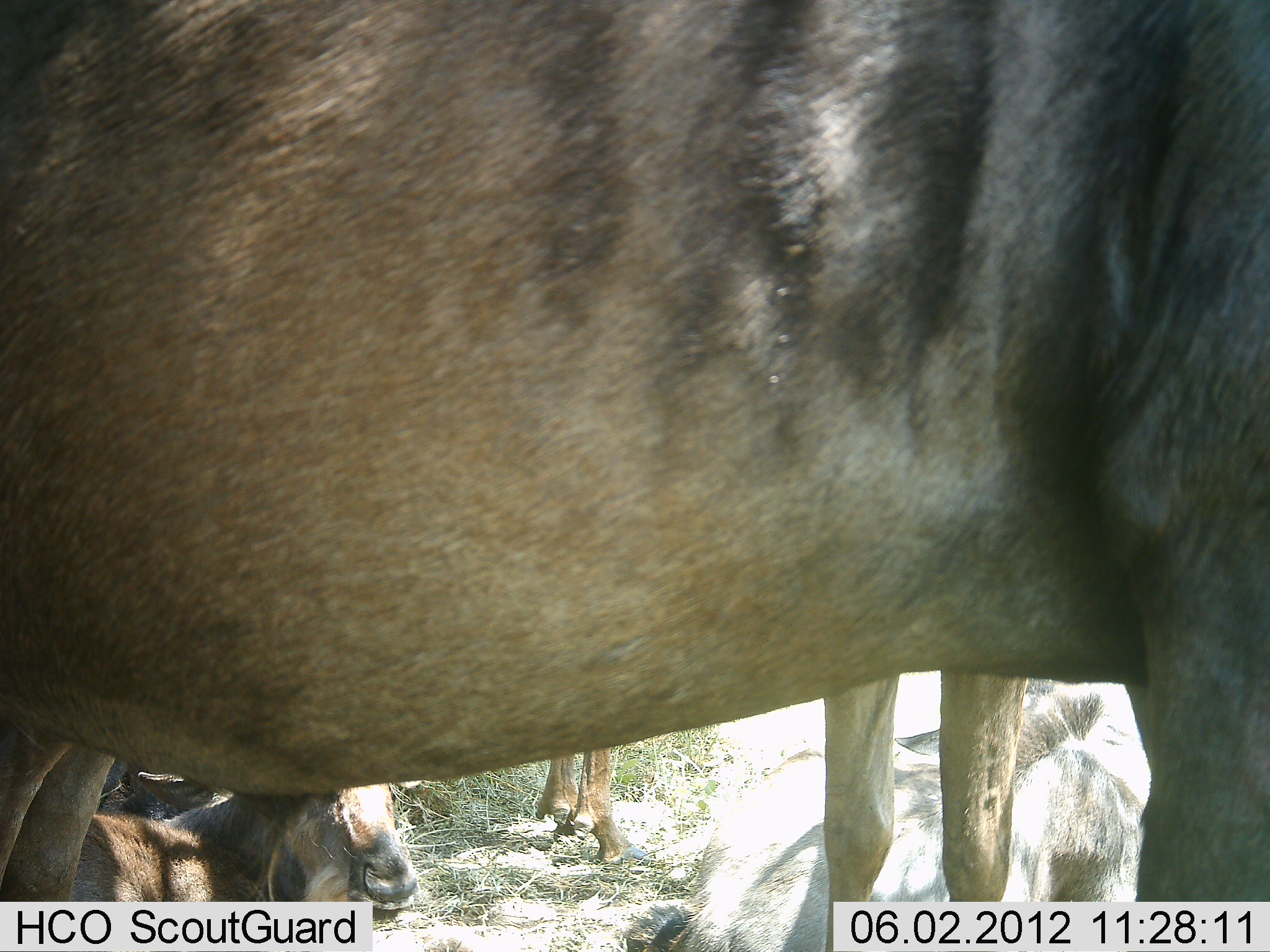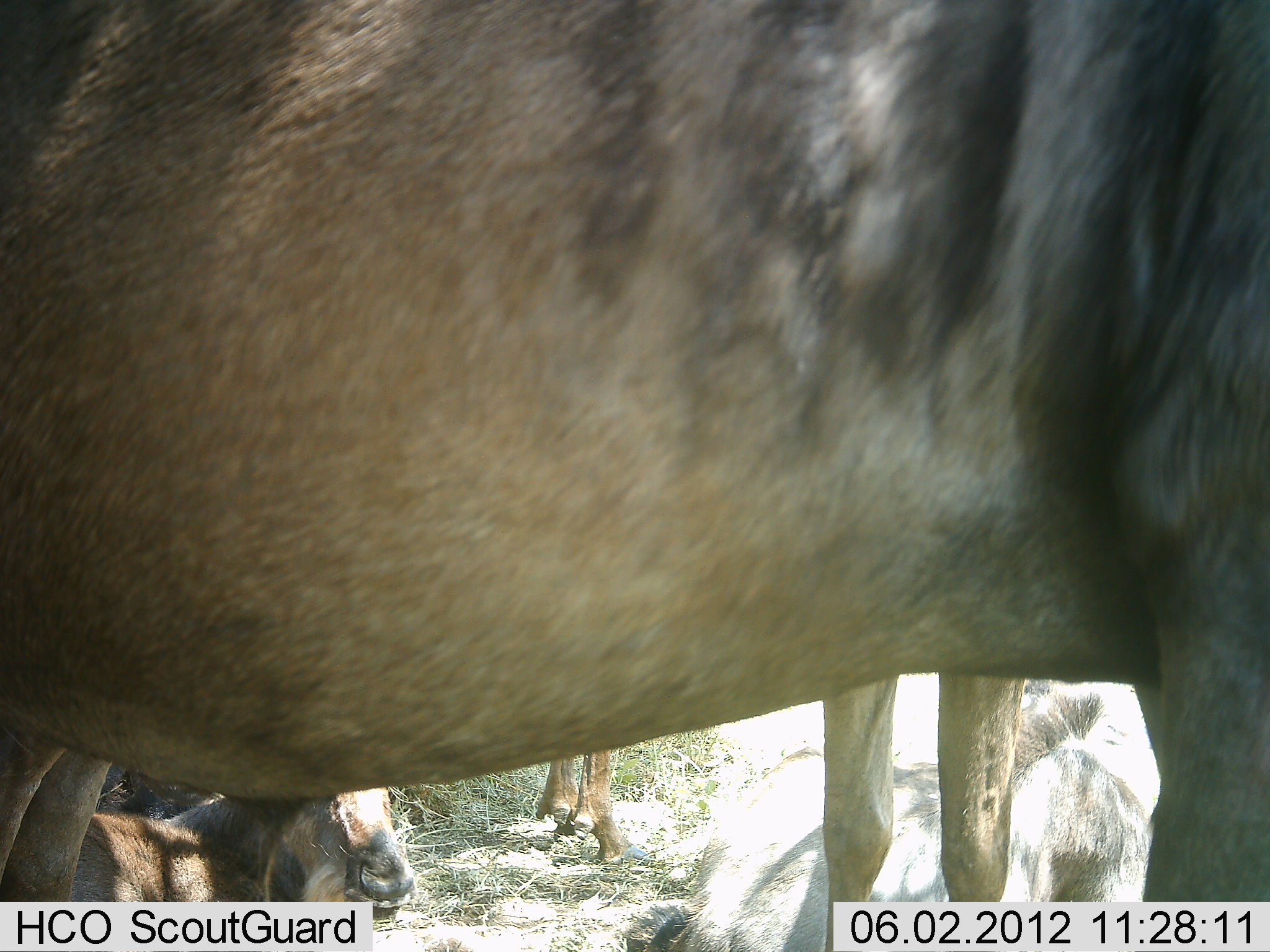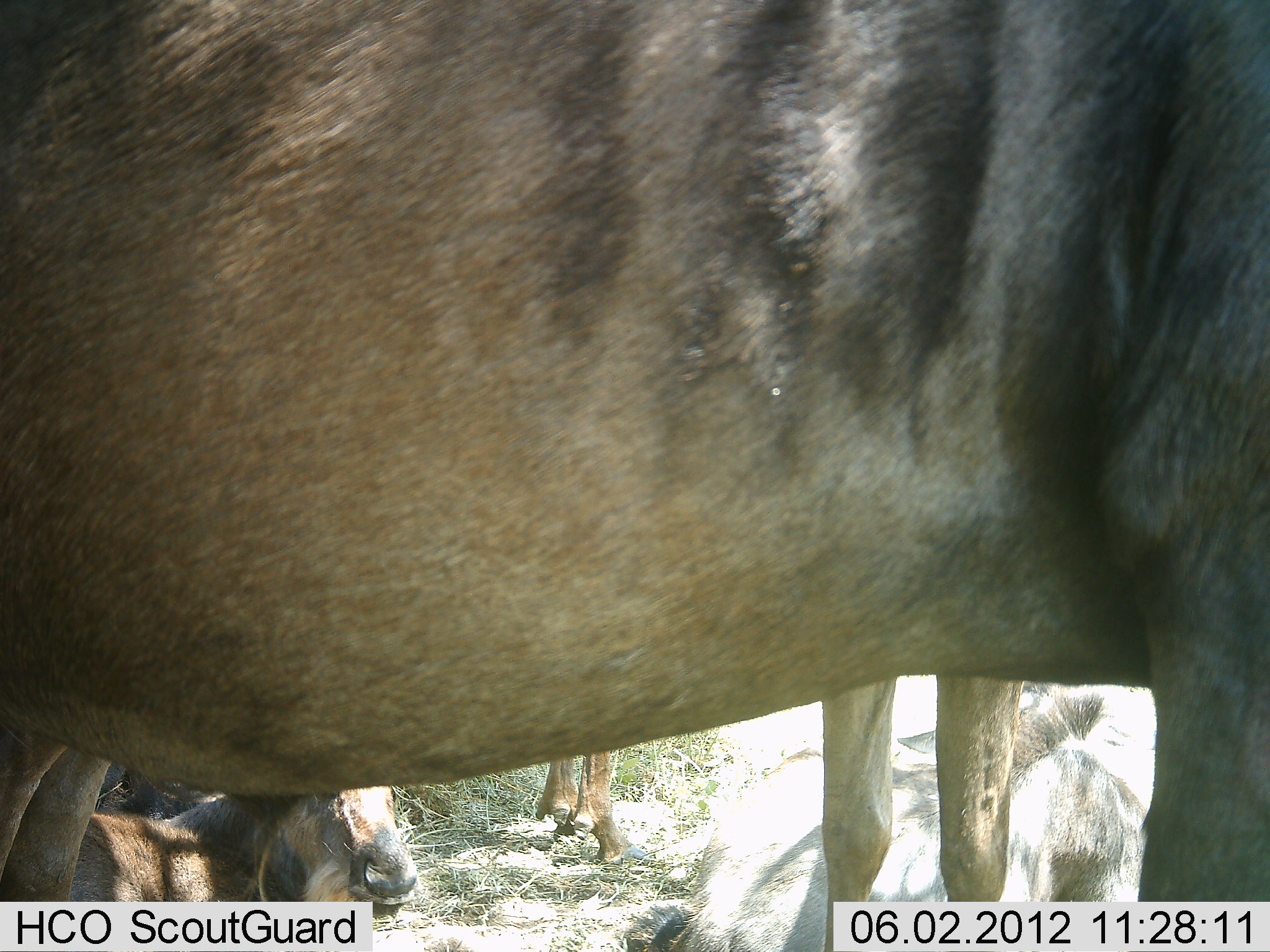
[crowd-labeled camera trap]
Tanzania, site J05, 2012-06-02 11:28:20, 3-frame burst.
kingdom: Animalia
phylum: Chordata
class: Mammalia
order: Artiodactyla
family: Bovidae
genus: Connochaetes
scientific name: Connochaetes taurinus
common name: blue wildebeest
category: wildebeest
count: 4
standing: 80%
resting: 80%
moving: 0%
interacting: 0%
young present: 10%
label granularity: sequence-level